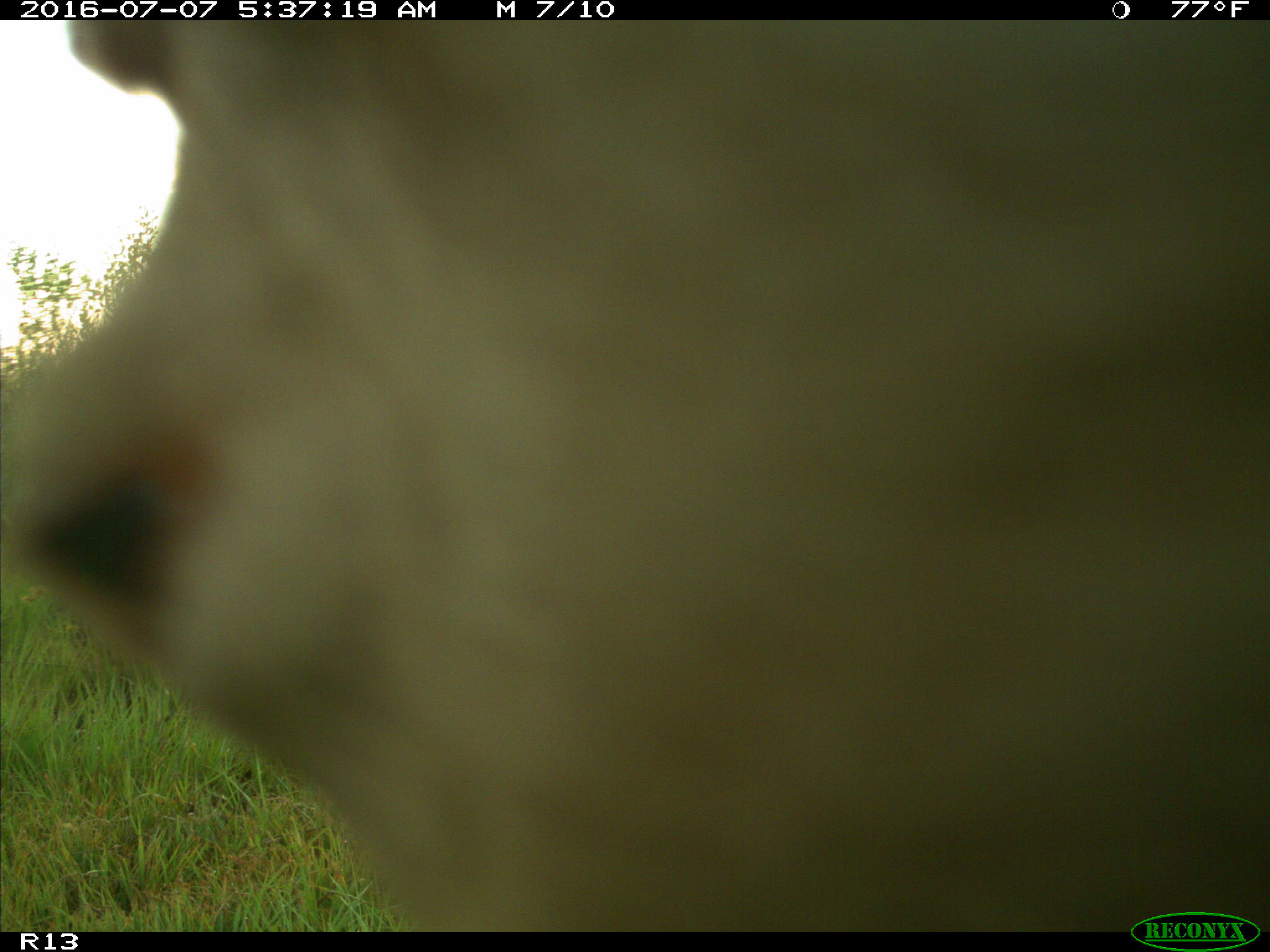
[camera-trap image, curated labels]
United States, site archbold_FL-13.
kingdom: Animalia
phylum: Chordata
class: Mammalia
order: Artiodactyla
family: Bovidae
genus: Bos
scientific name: Bos taurus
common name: domestic cow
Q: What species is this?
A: Bos taurus (domestic cow).